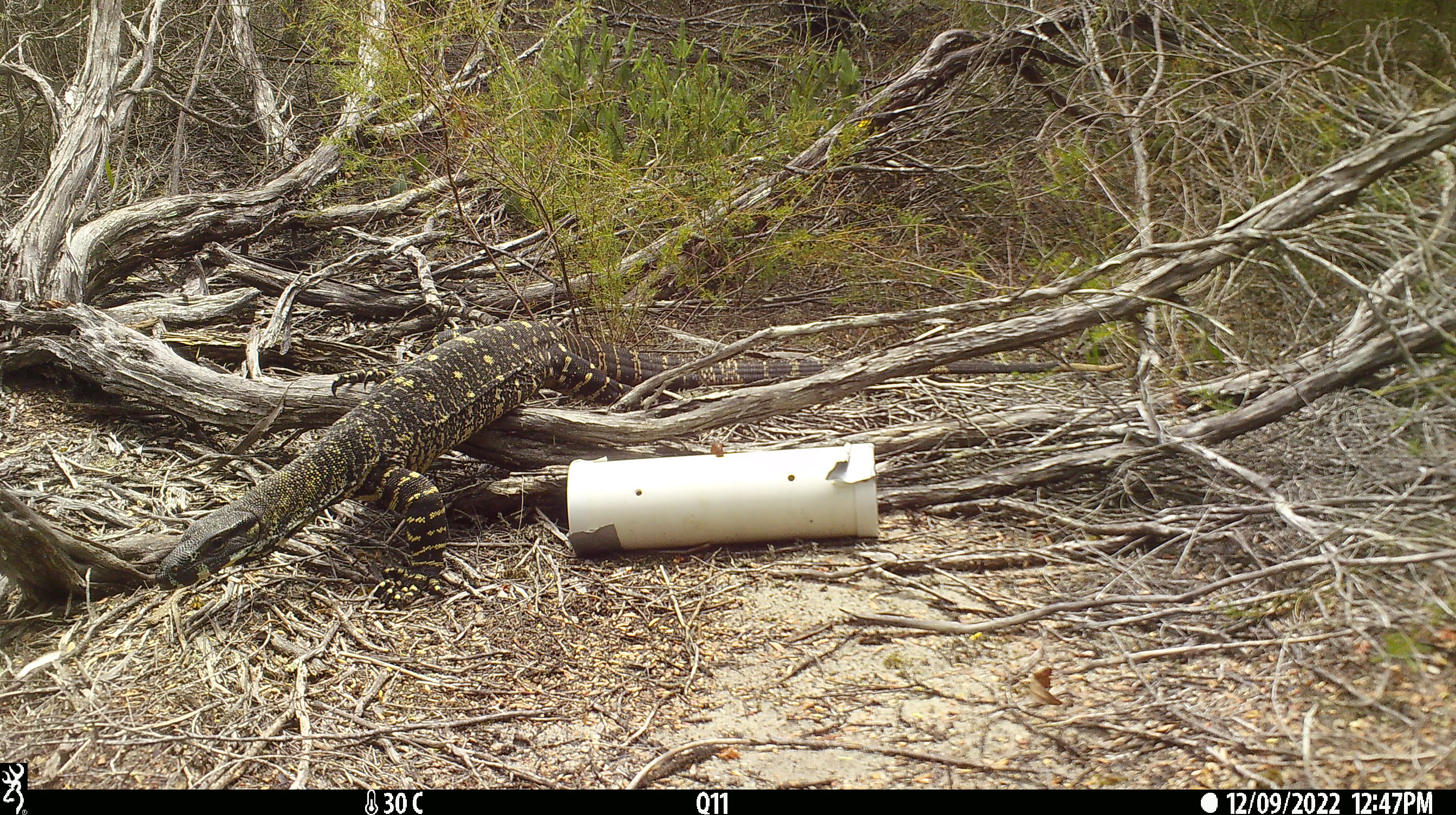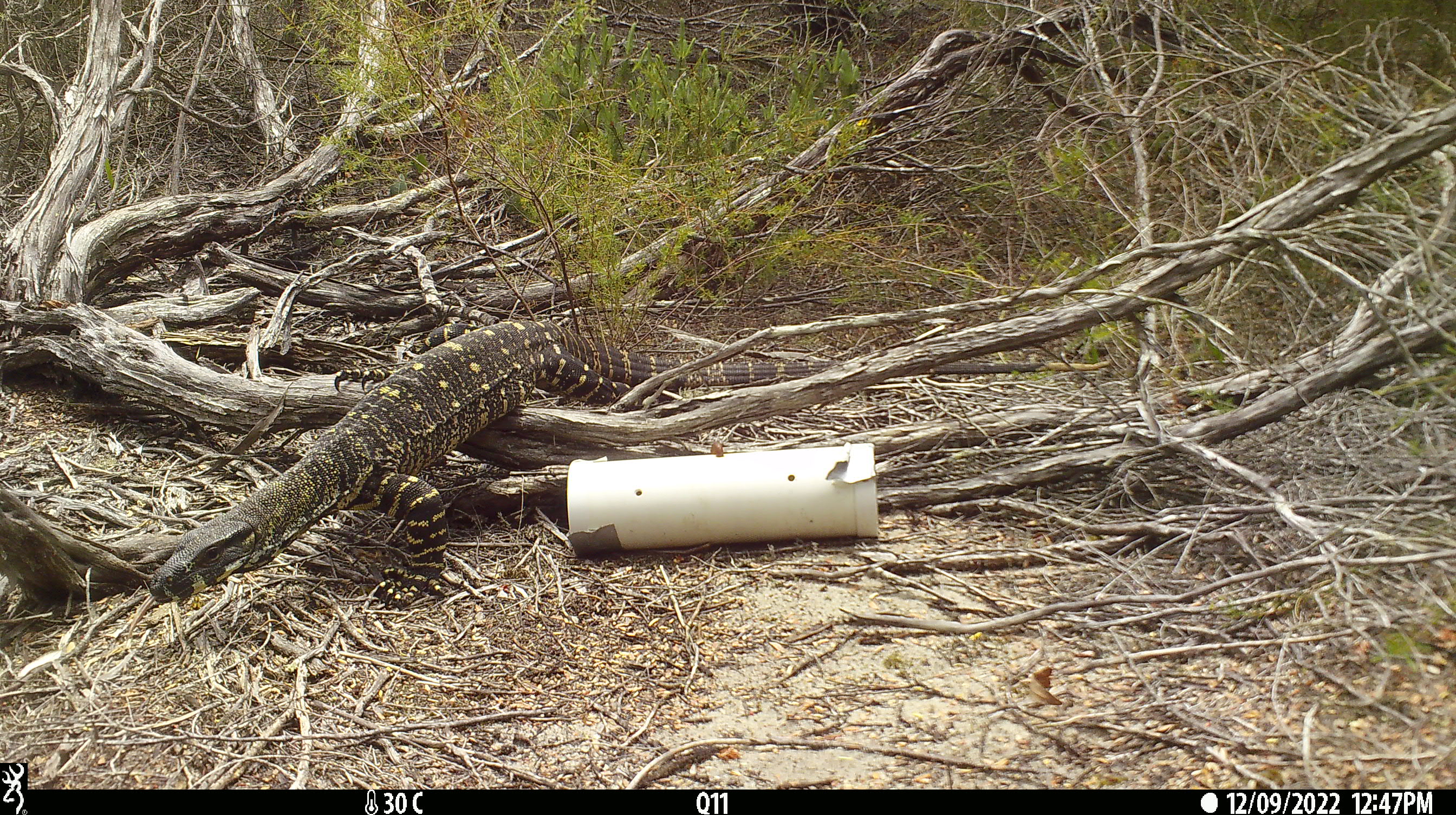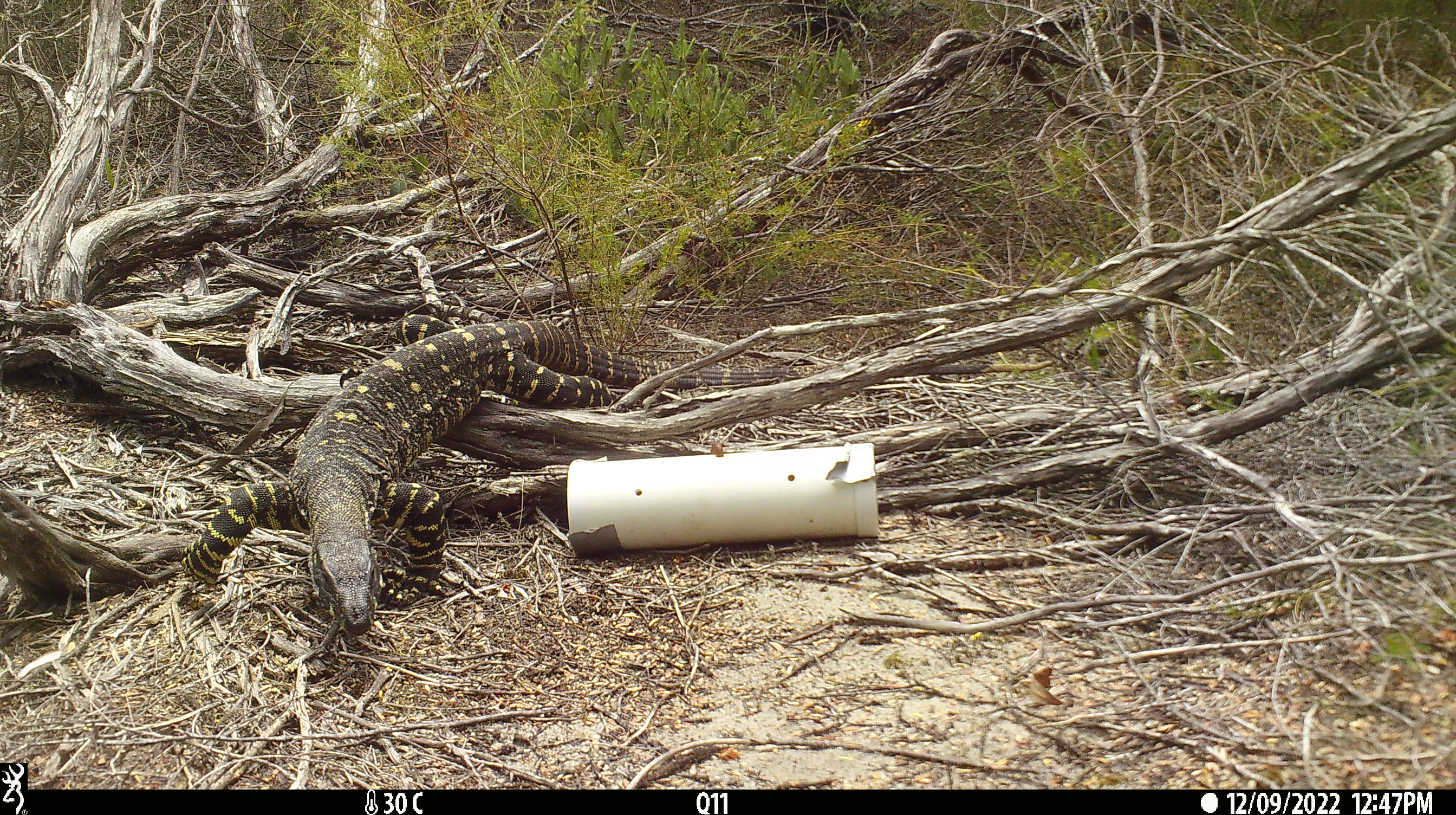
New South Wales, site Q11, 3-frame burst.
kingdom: Animalia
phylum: Chordata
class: Reptilia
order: Squamata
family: Varanidae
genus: Varanus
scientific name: Varanus varius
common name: lace monitor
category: goanna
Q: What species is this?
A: Goanna (lace monitor) (Varanus varius).